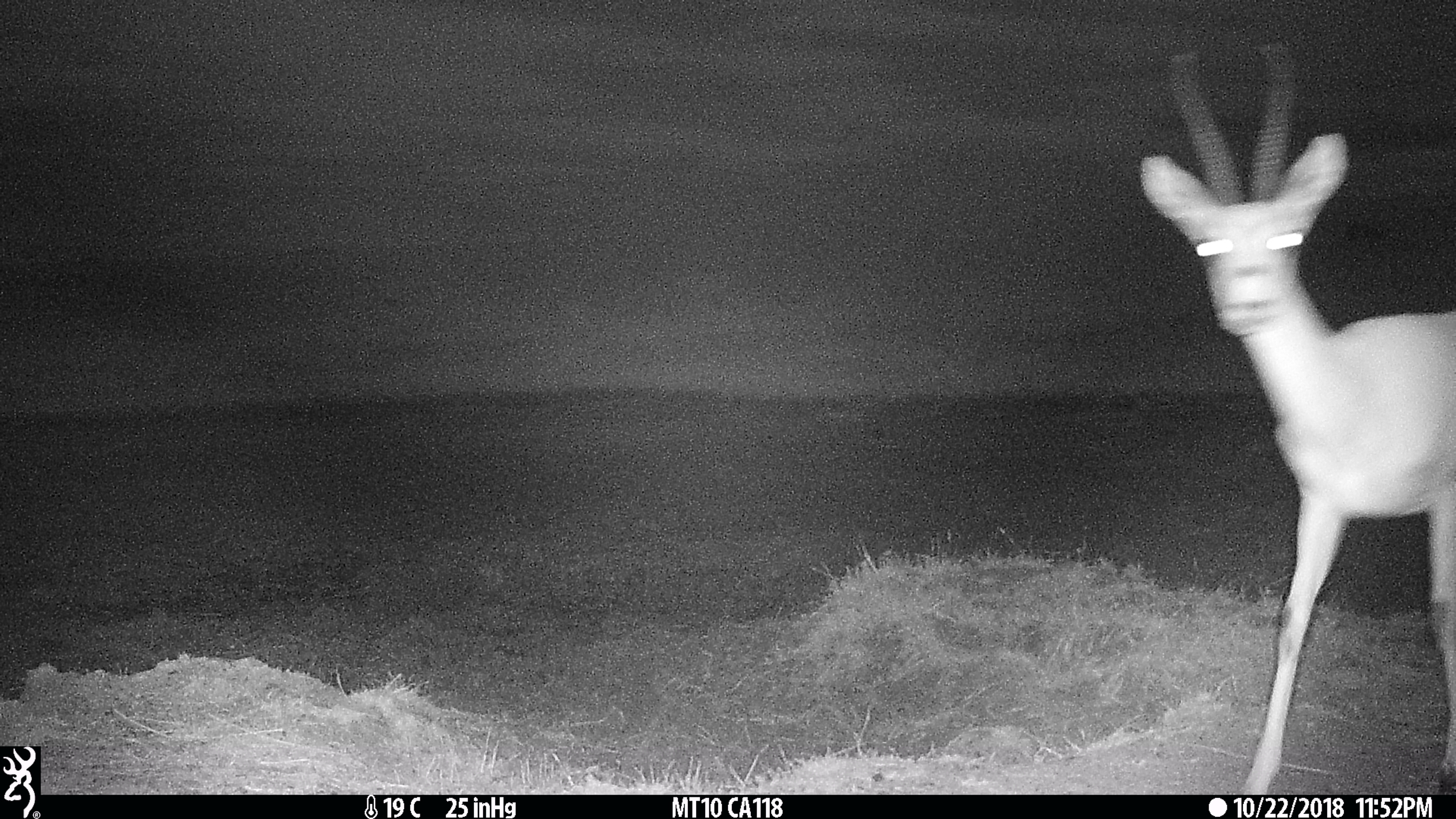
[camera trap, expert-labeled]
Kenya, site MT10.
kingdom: Animalia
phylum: Chordata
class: Mammalia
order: Artiodactyla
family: Bovidae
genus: Eudorcas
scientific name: Eudorcas thomsonii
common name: thomon's gazelle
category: gazelle thomsons